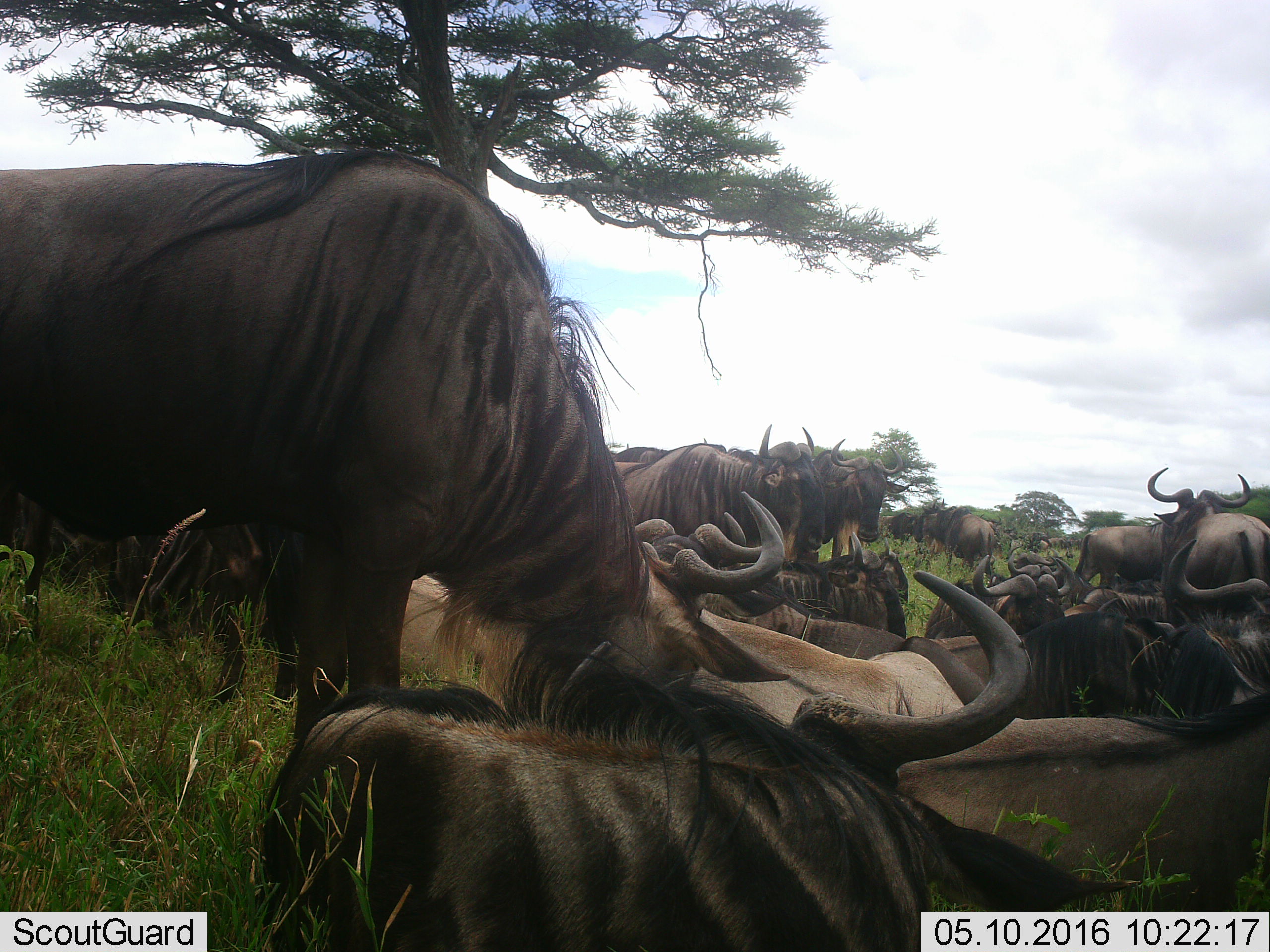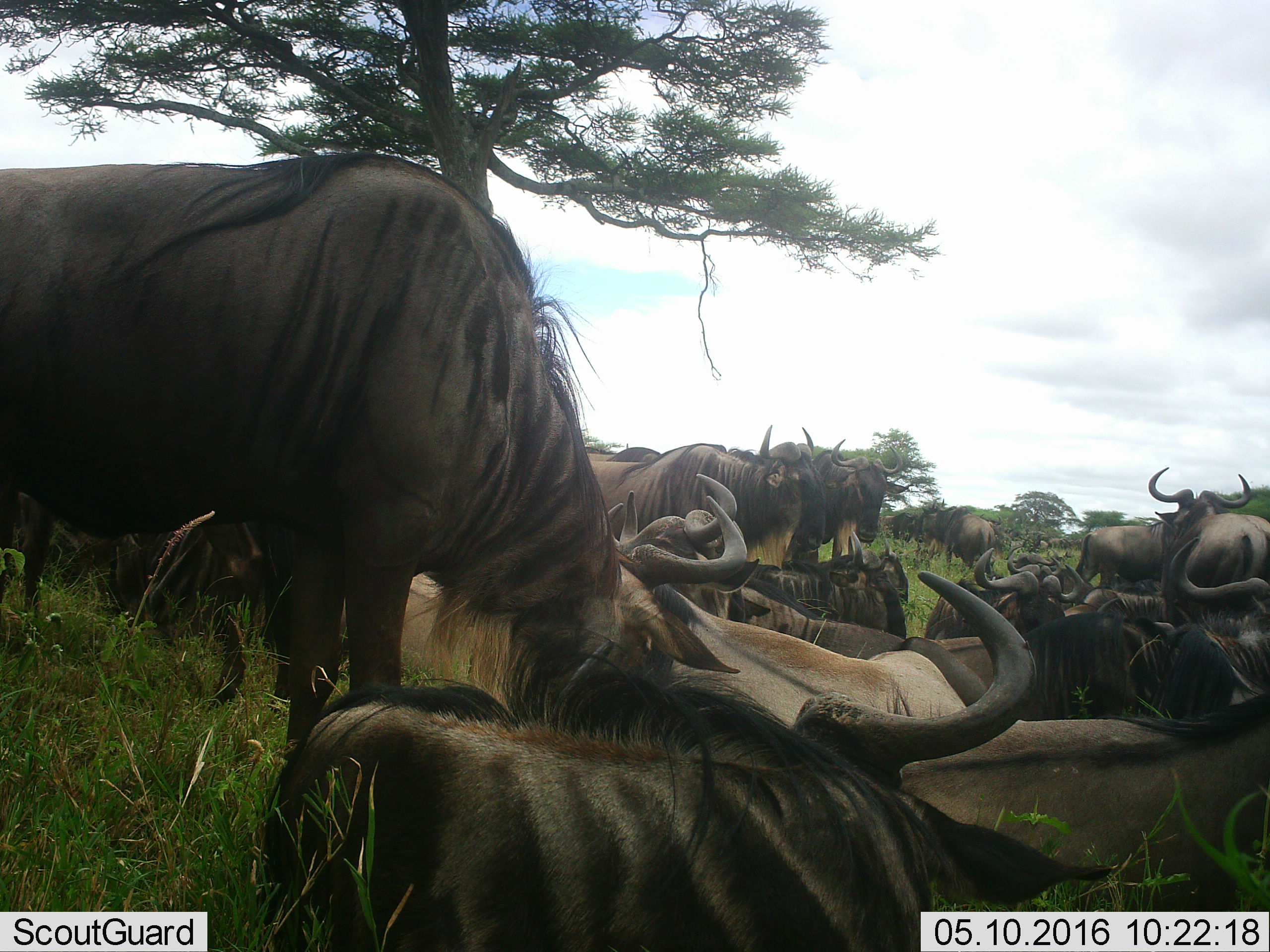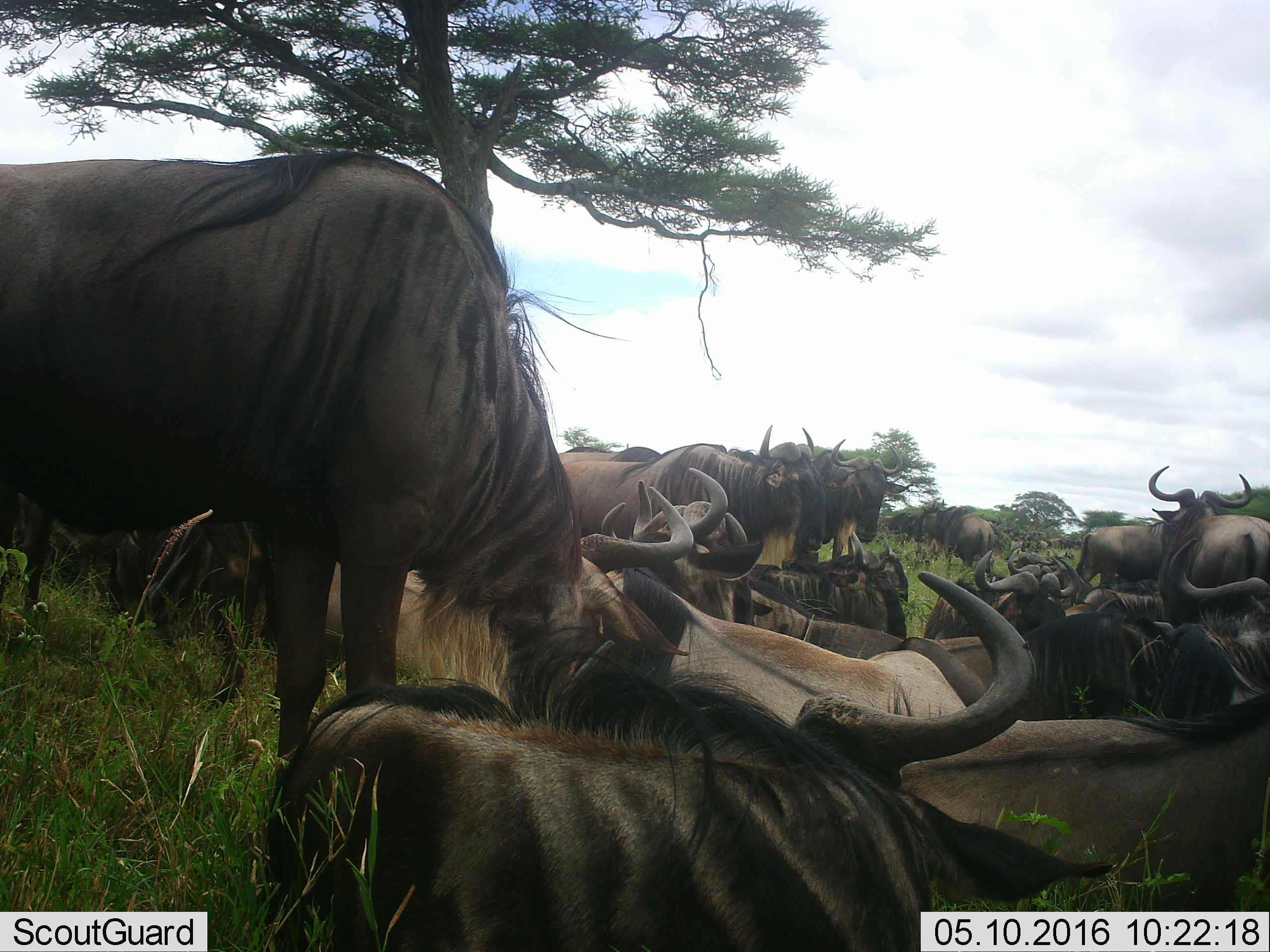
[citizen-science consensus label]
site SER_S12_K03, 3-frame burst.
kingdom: Animalia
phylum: Chordata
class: Mammalia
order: Artiodactyla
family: Bovidae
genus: Connochaetes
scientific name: Connochaetes taurinus taurinus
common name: blue wildebeest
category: wildebeestblue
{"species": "wildebeestblue (blue wildebeest) (Connochaetes taurinus taurinus)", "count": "11-50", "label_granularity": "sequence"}